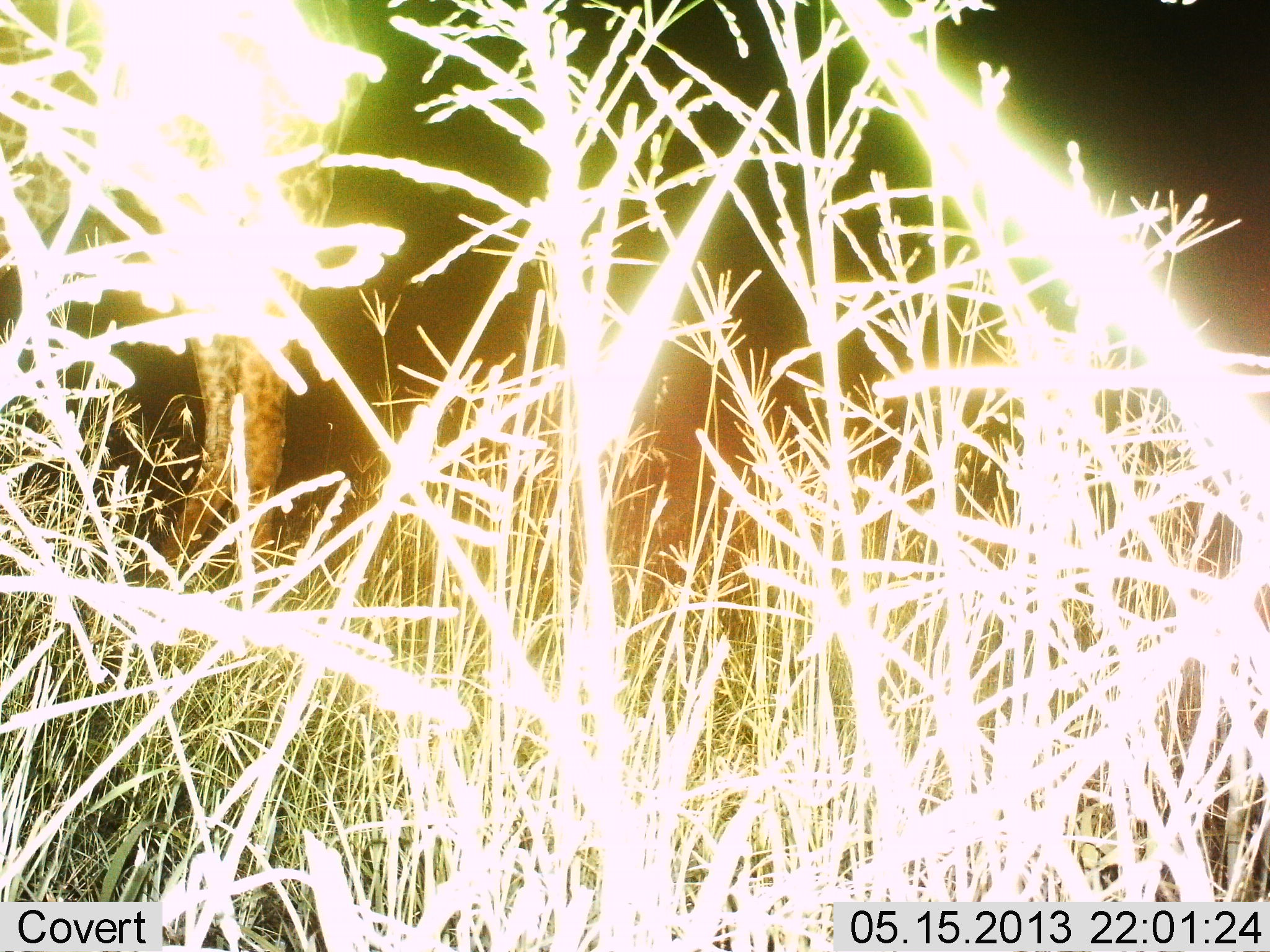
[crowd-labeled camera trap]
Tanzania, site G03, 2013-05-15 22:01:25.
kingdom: Animalia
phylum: Chordata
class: Mammalia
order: Artiodactyla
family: Giraffidae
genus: Giraffa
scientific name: Giraffa camelopardalis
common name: giraffe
Giraffe (Giraffa camelopardalis), count 1. Behavior (volunteer vote fractions): standing 88%, resting 0%, moving 12%, interacting 0%. Young present (vote fraction): 0%. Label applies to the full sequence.